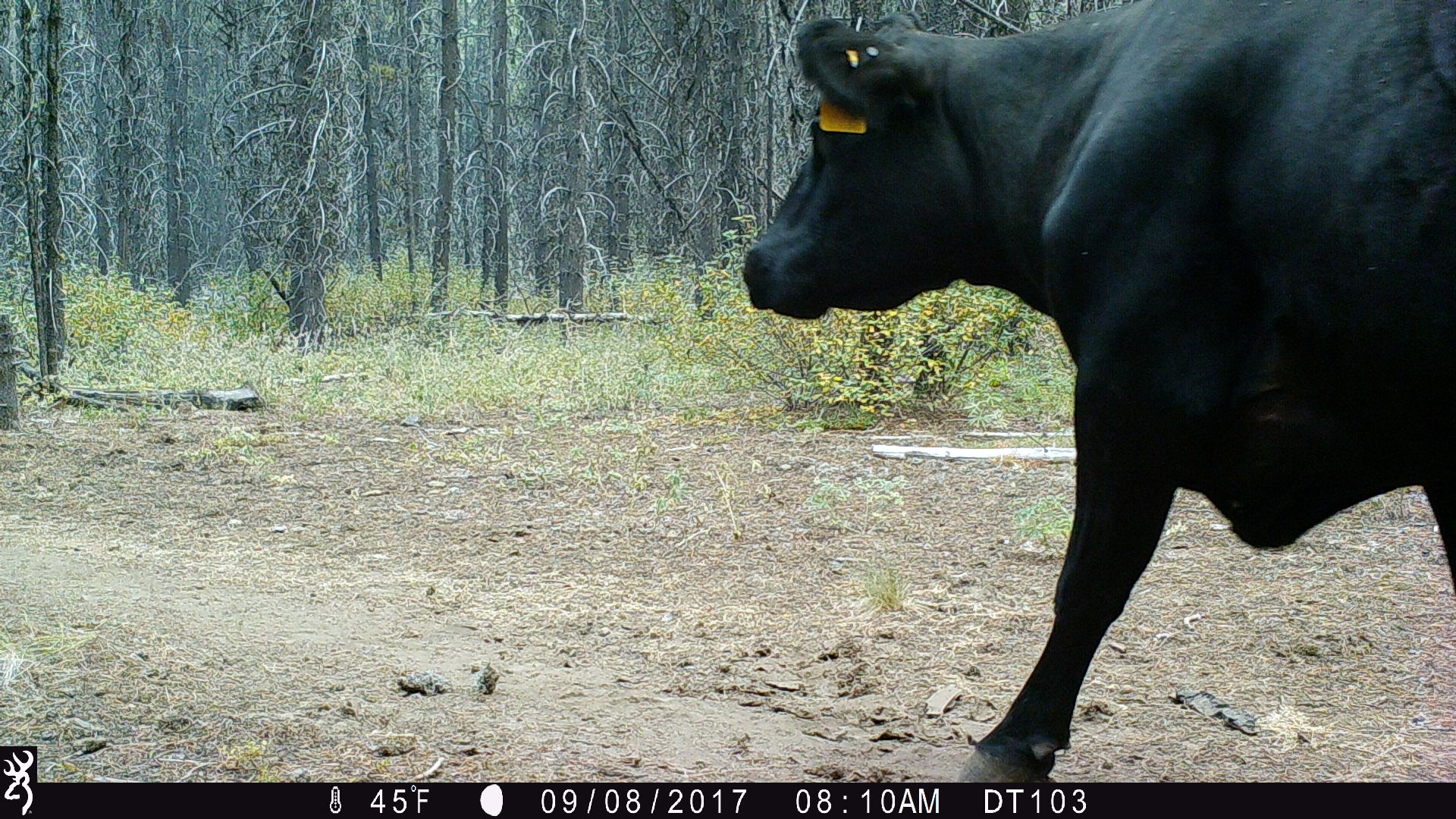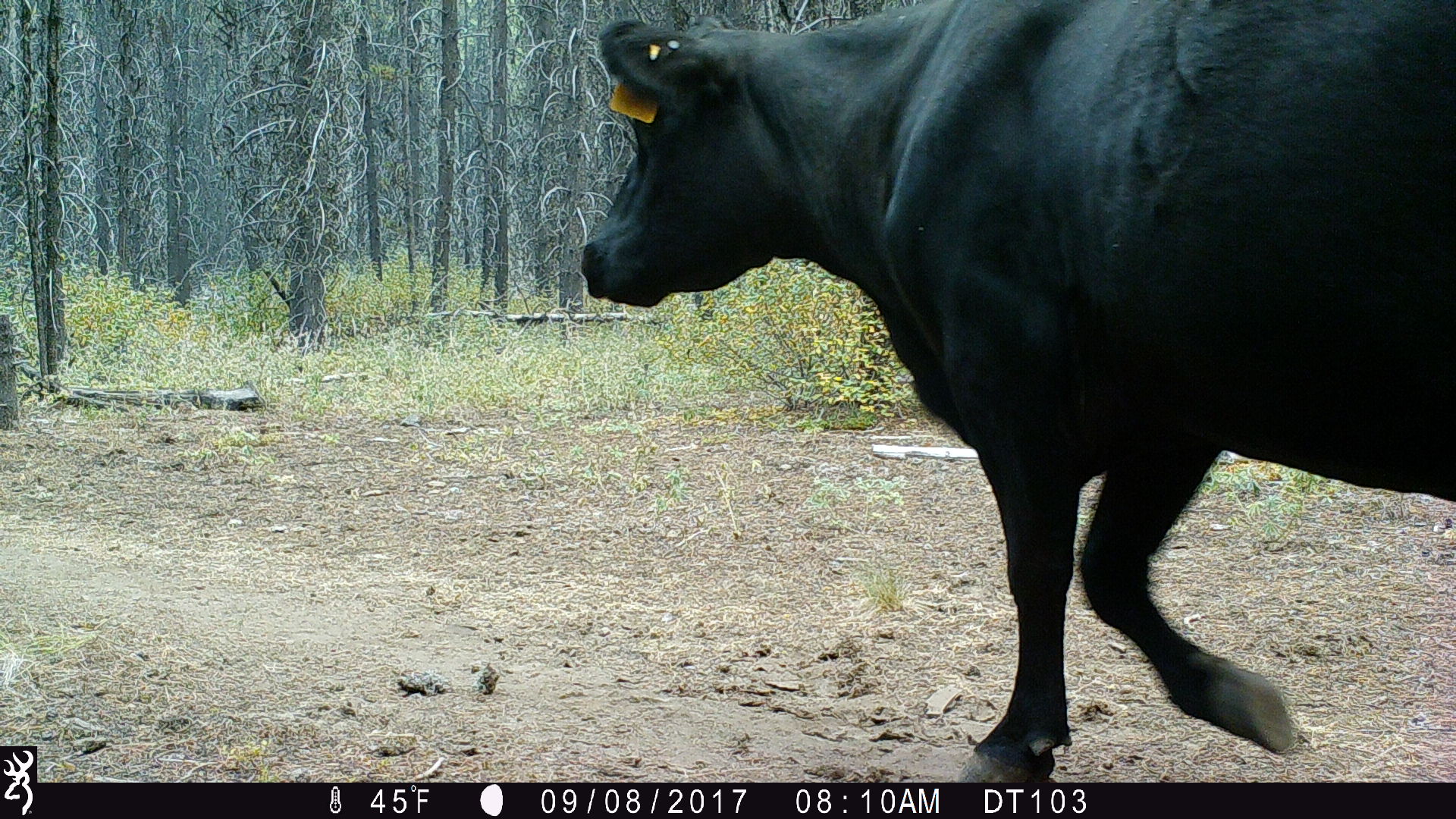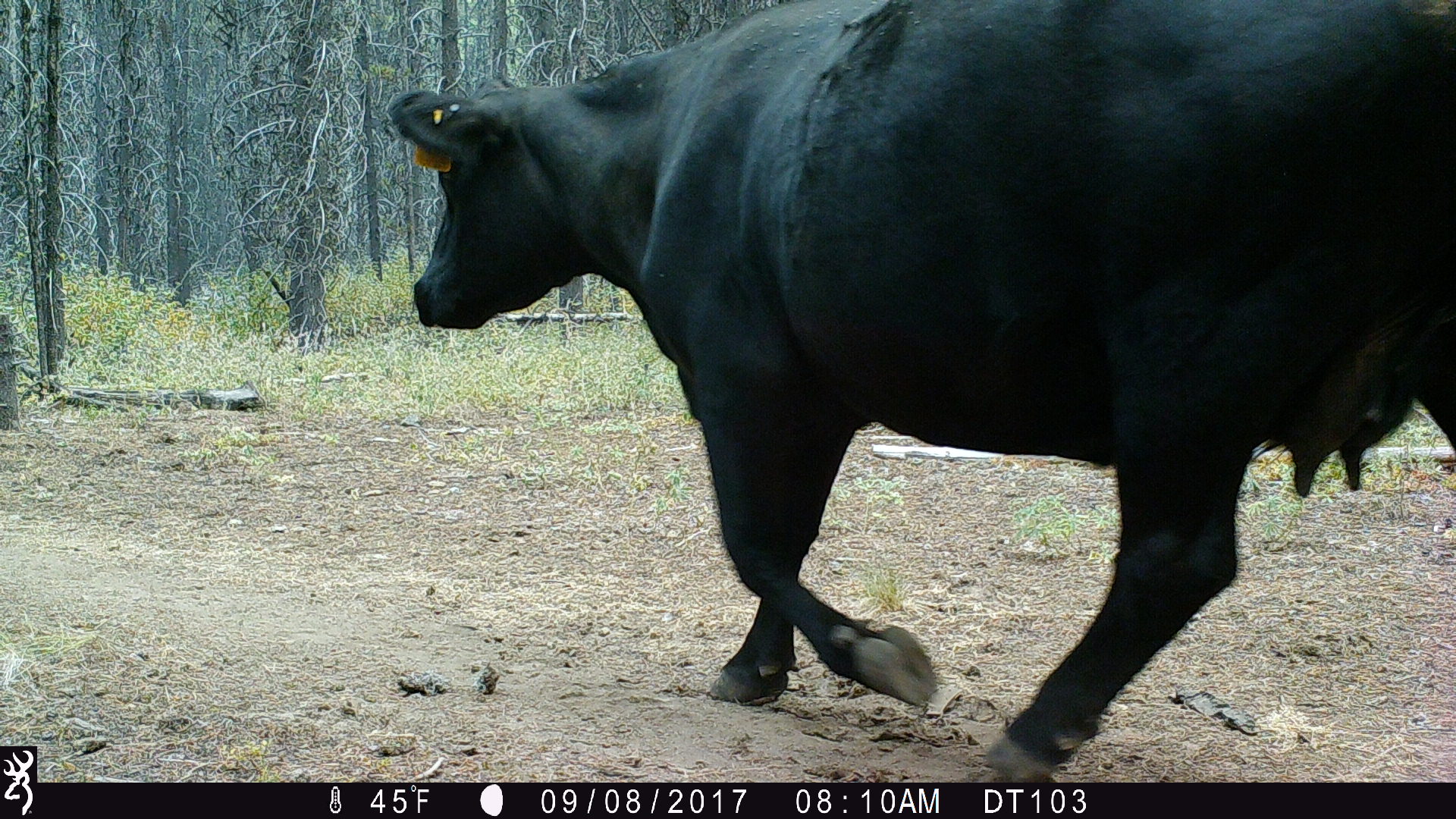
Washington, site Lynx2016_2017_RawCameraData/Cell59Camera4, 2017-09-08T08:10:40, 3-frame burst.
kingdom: Animalia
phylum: Chordata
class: Mammalia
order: Artiodactyla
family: Bovidae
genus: Bos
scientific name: Bos taurus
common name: domestic cattle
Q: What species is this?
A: Domestic cattle (Bos taurus).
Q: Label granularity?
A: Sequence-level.